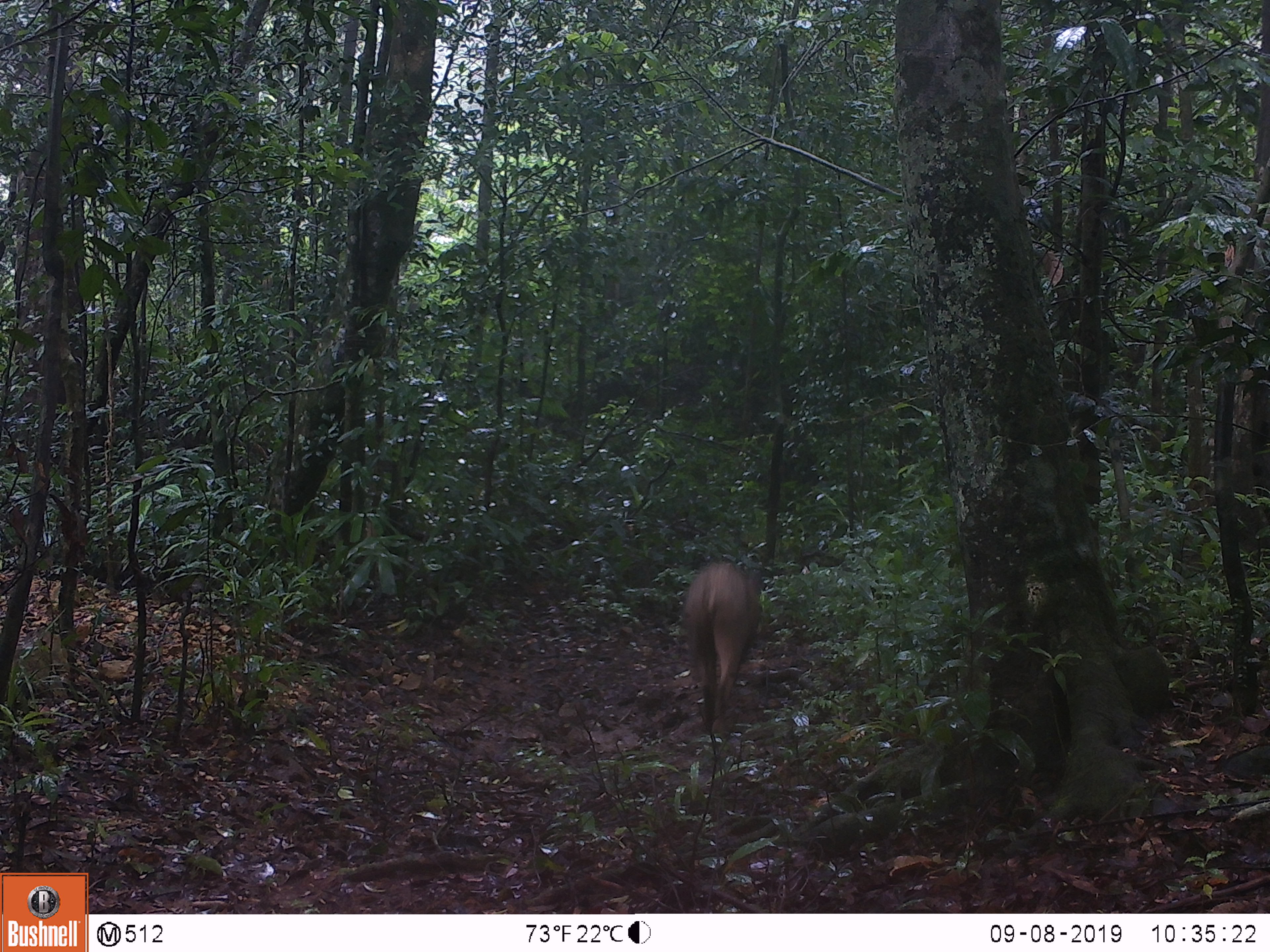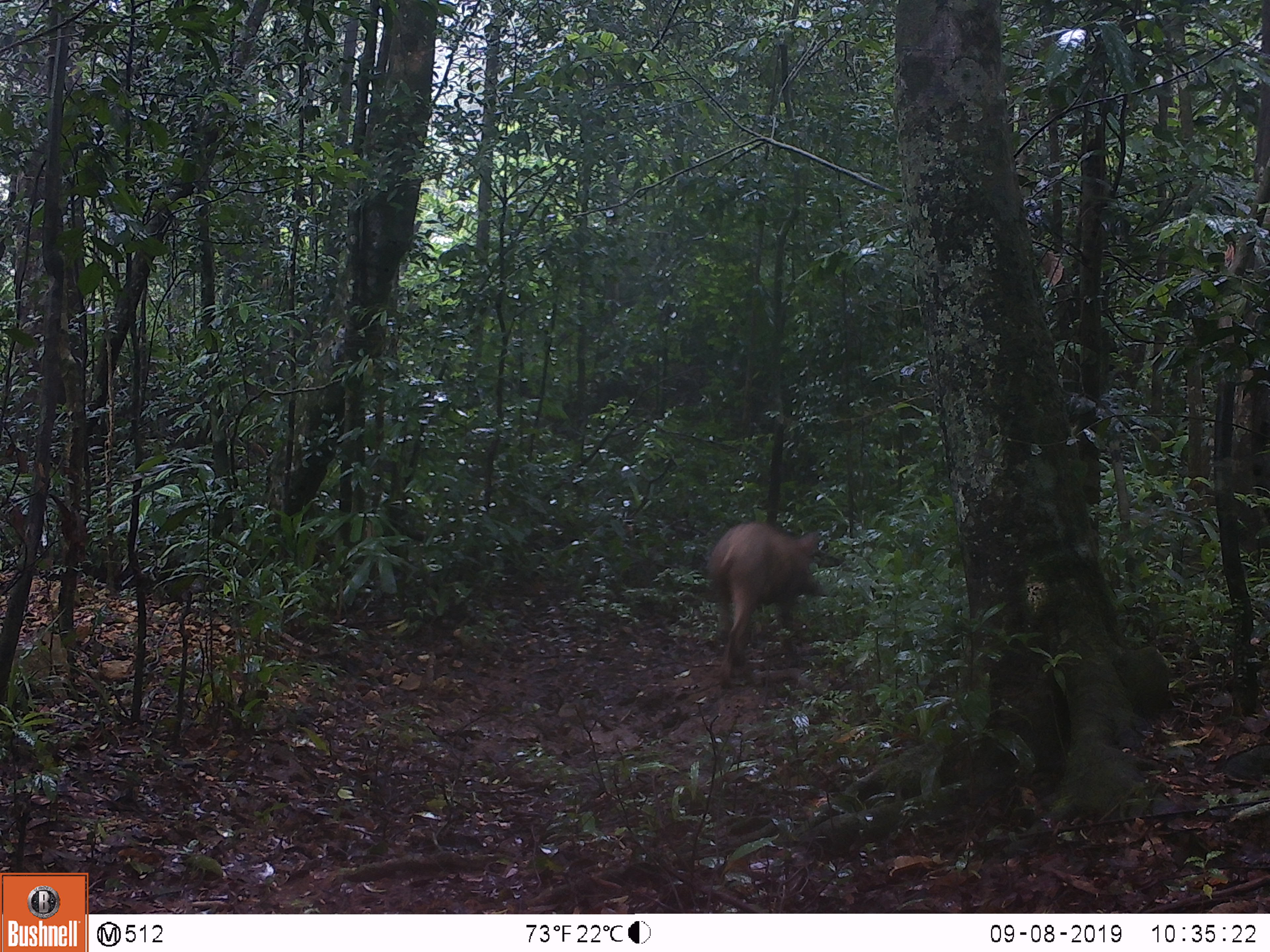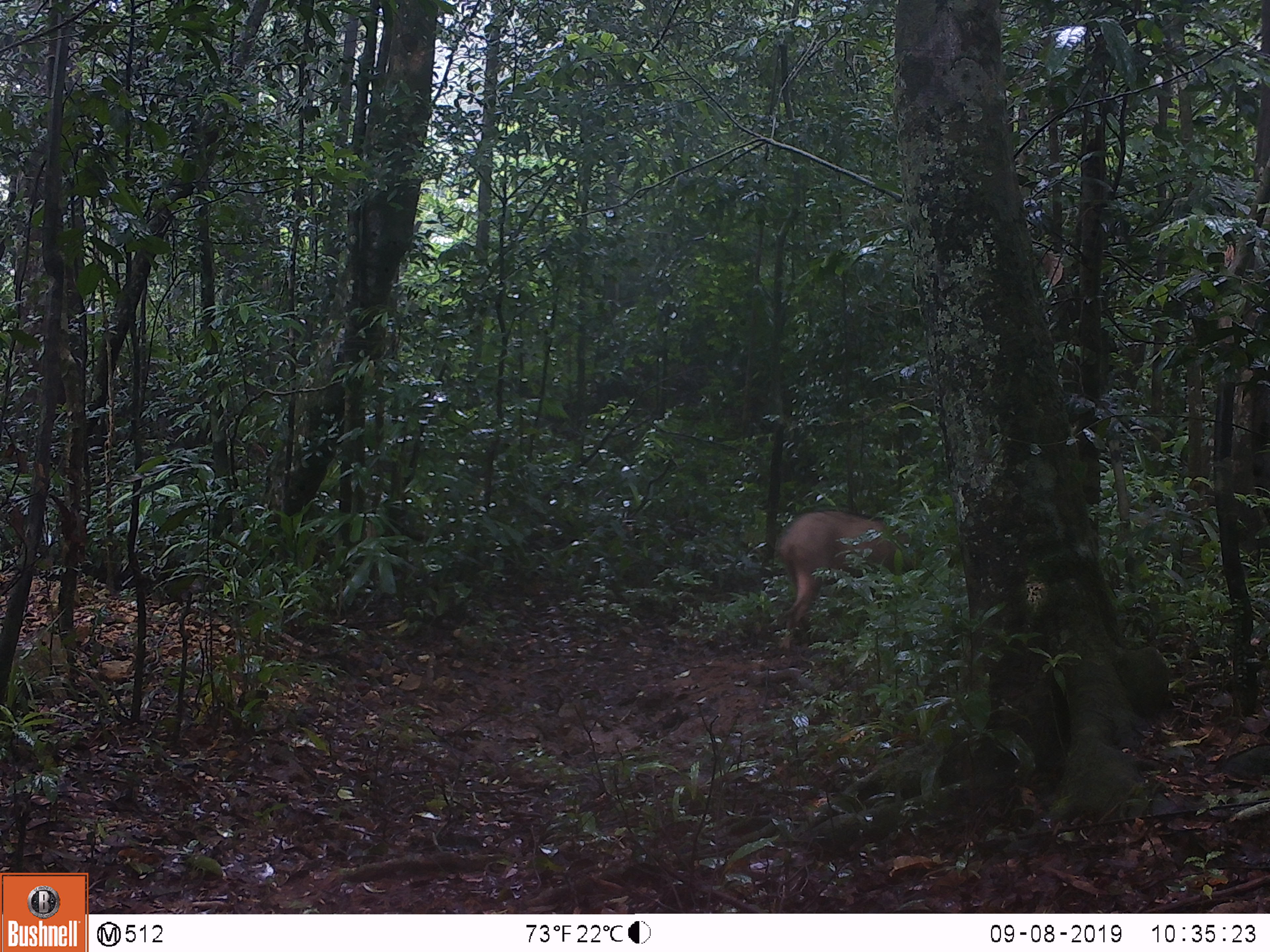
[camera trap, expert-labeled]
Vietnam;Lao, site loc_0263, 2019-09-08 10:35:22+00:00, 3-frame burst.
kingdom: Animalia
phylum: Chordata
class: Mammalia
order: Artiodactyla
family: Suidae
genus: Sus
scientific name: Sus scrofa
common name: eurasian wild pig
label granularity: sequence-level